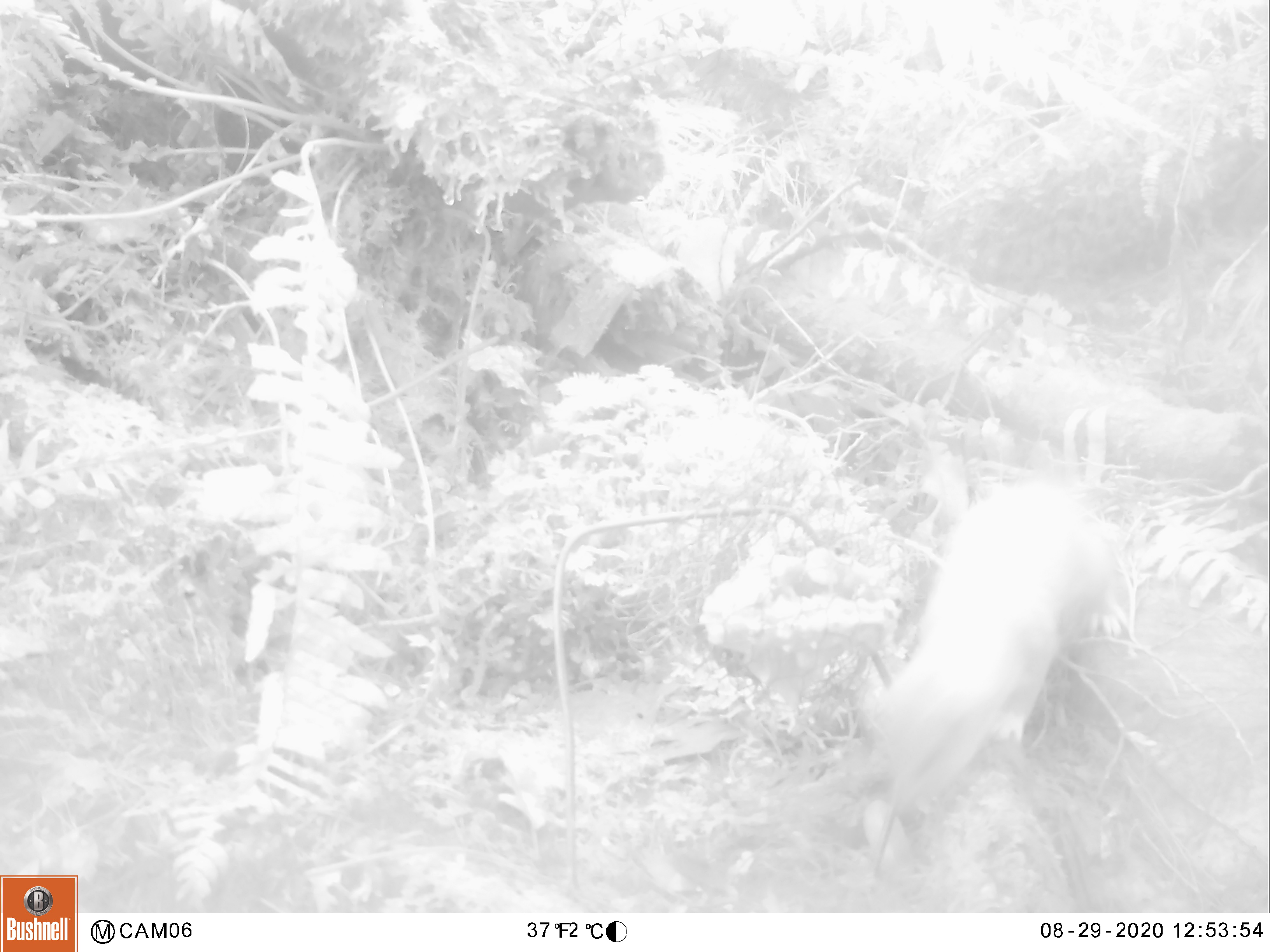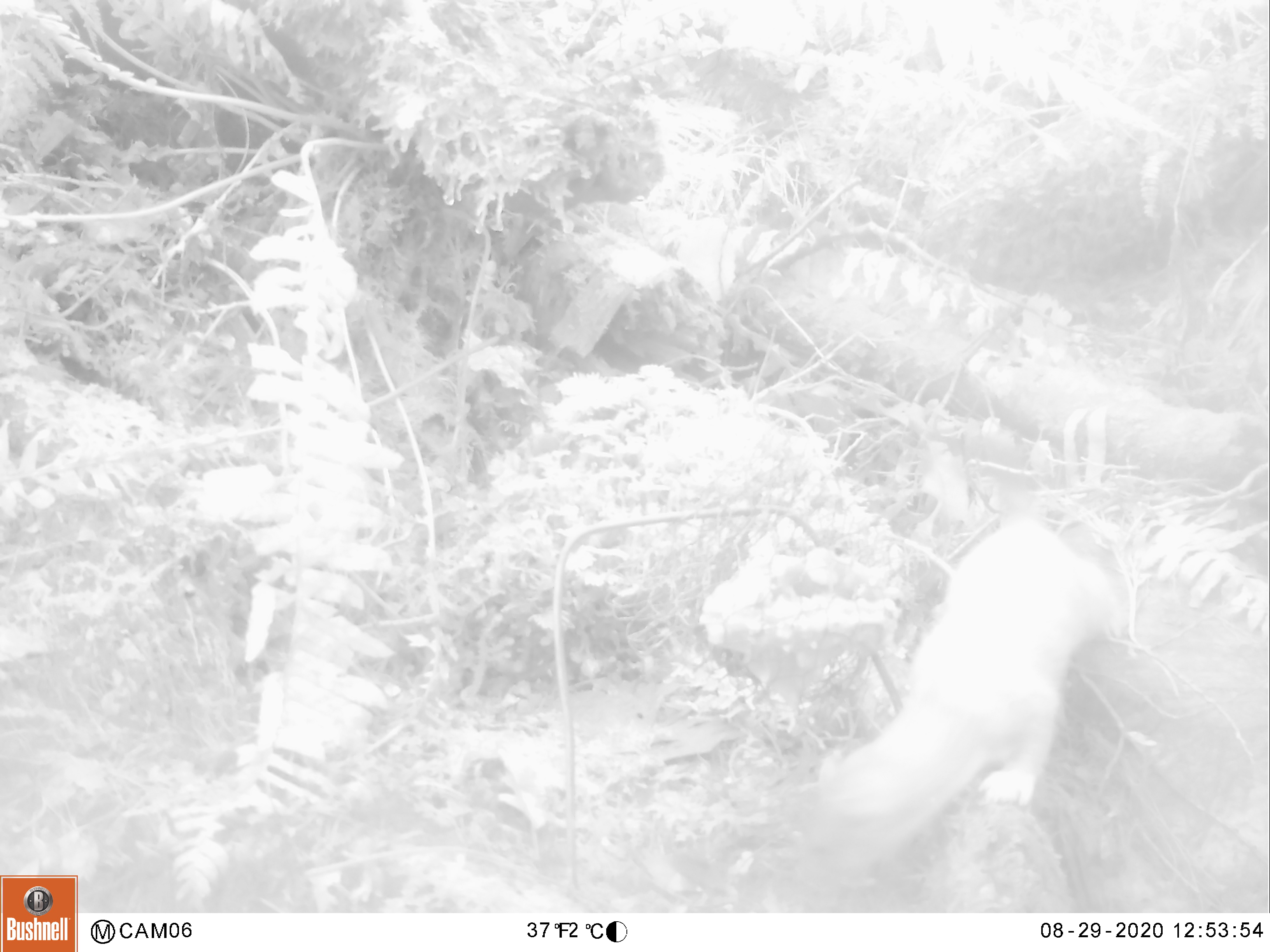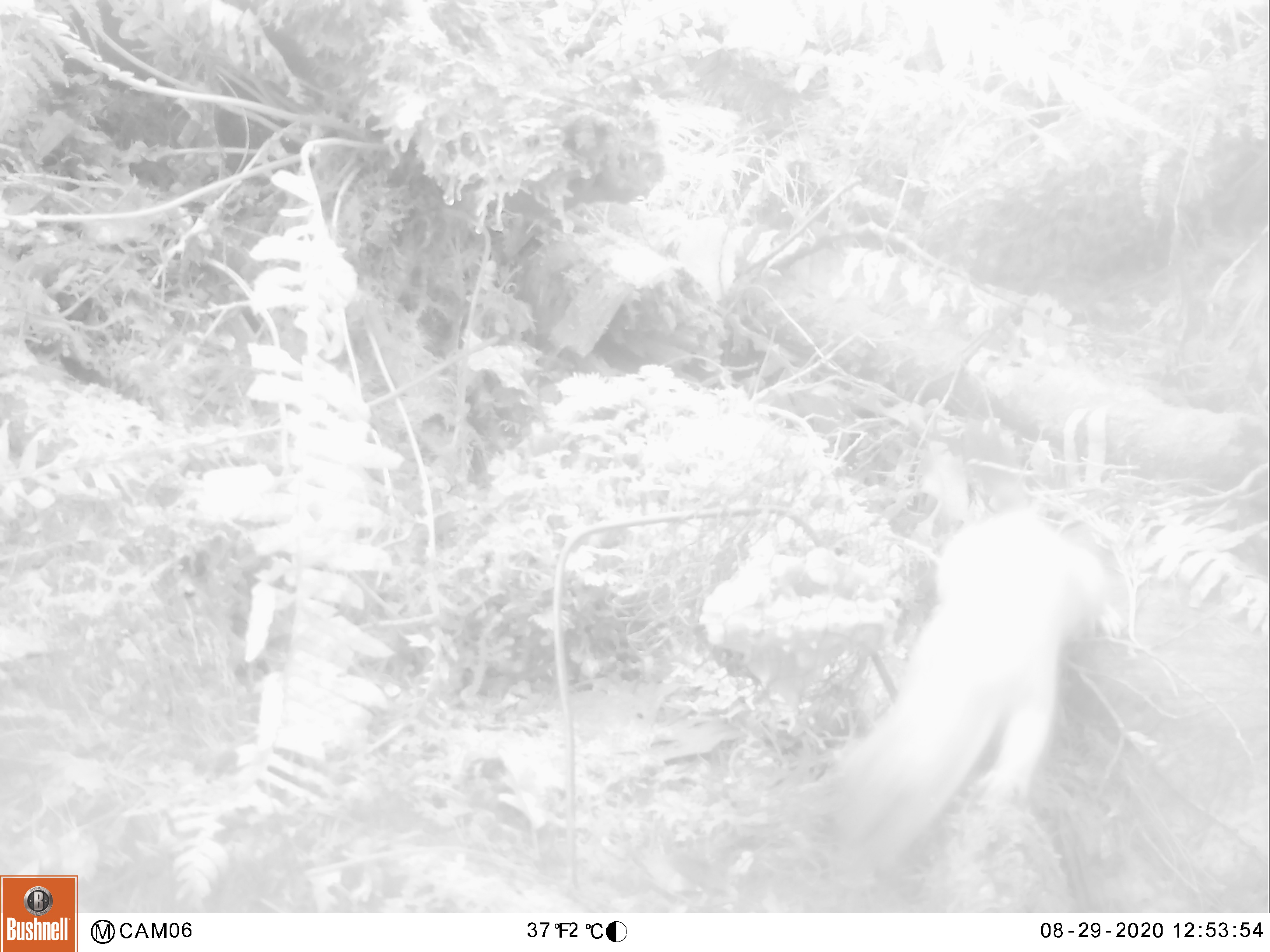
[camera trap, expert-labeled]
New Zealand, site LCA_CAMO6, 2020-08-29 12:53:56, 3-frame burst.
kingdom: Animalia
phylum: Chordata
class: Mammalia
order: Carnivora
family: Mustelidae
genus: Mustela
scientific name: Mustela erminea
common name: stoat